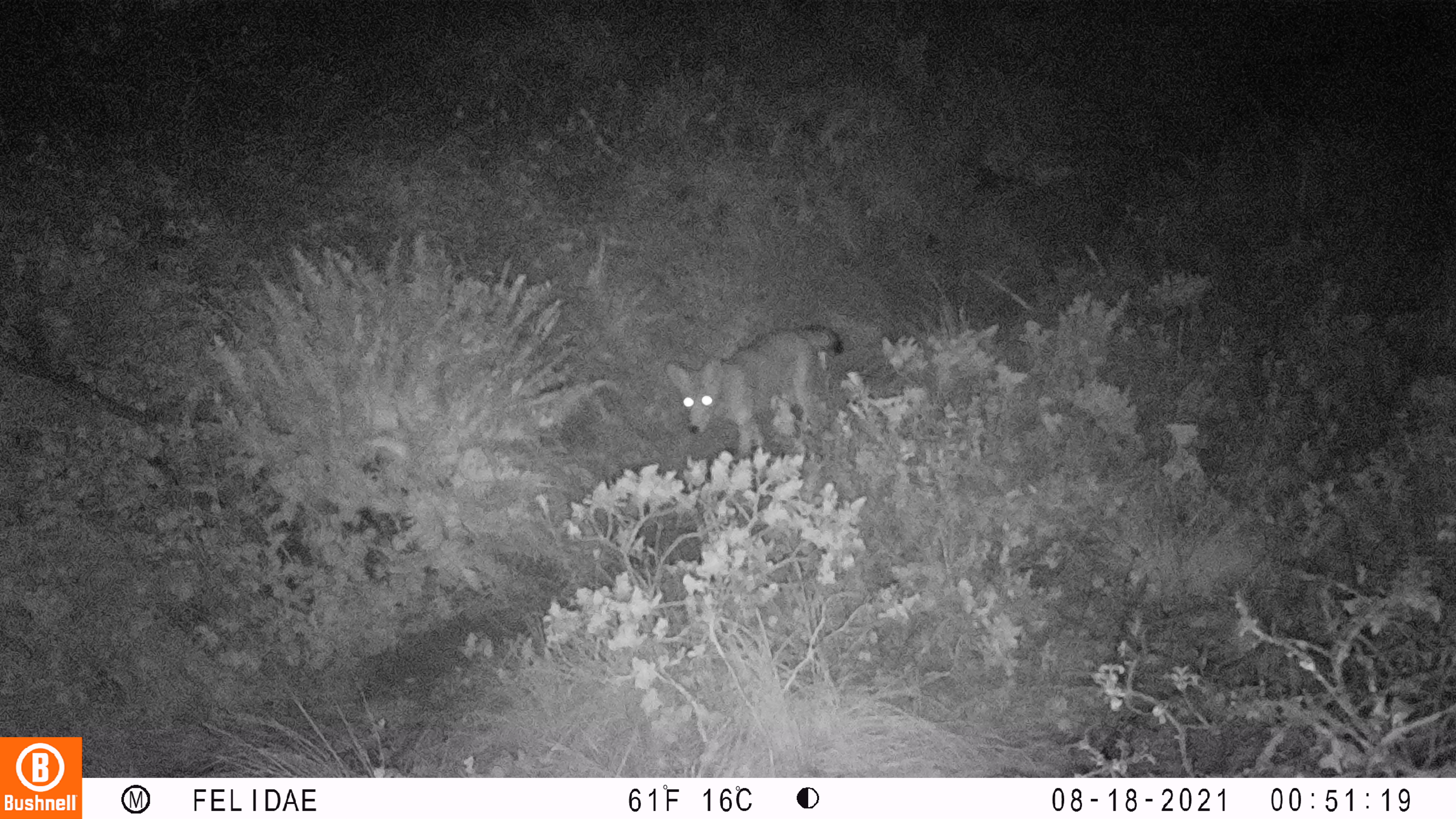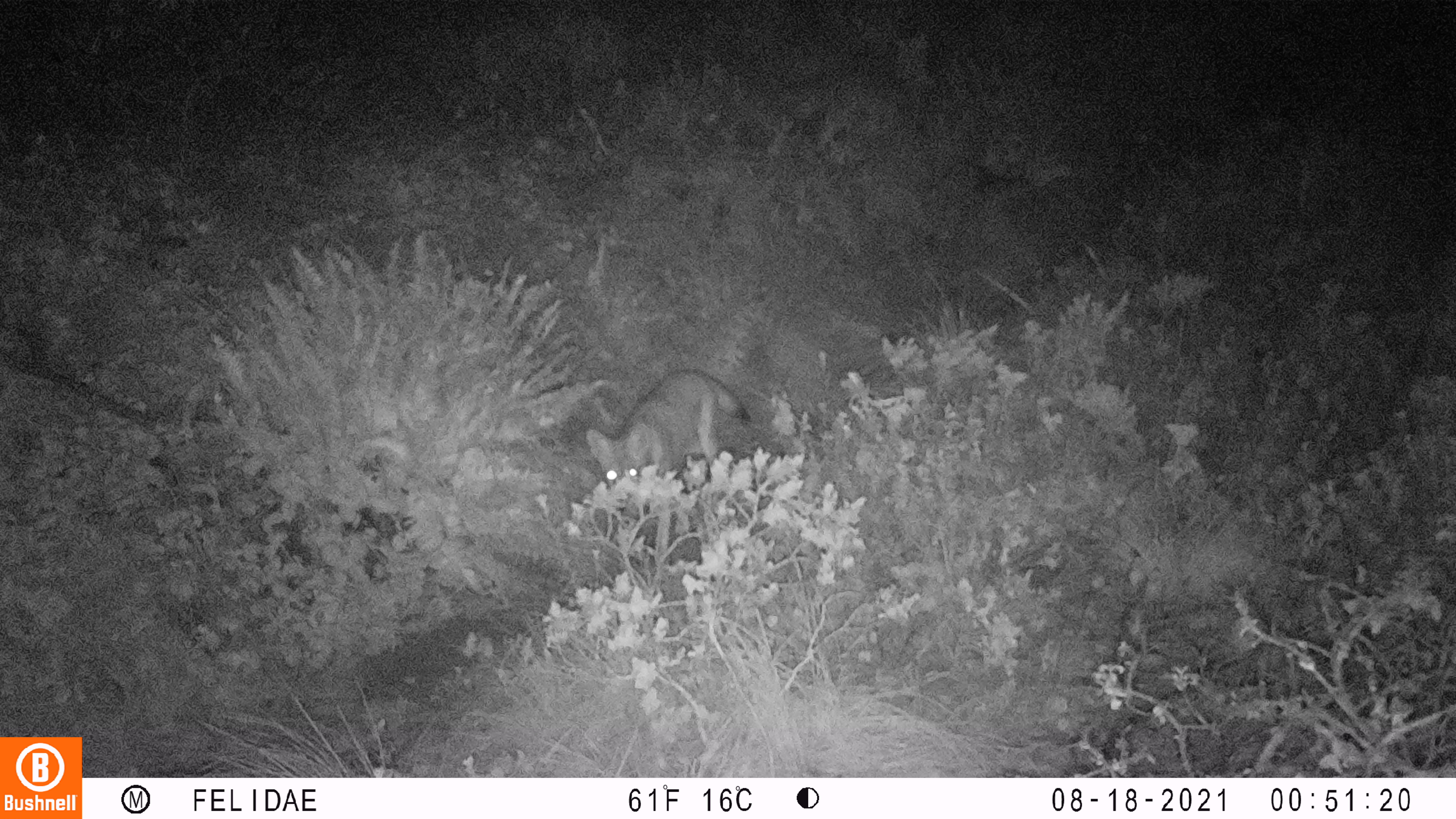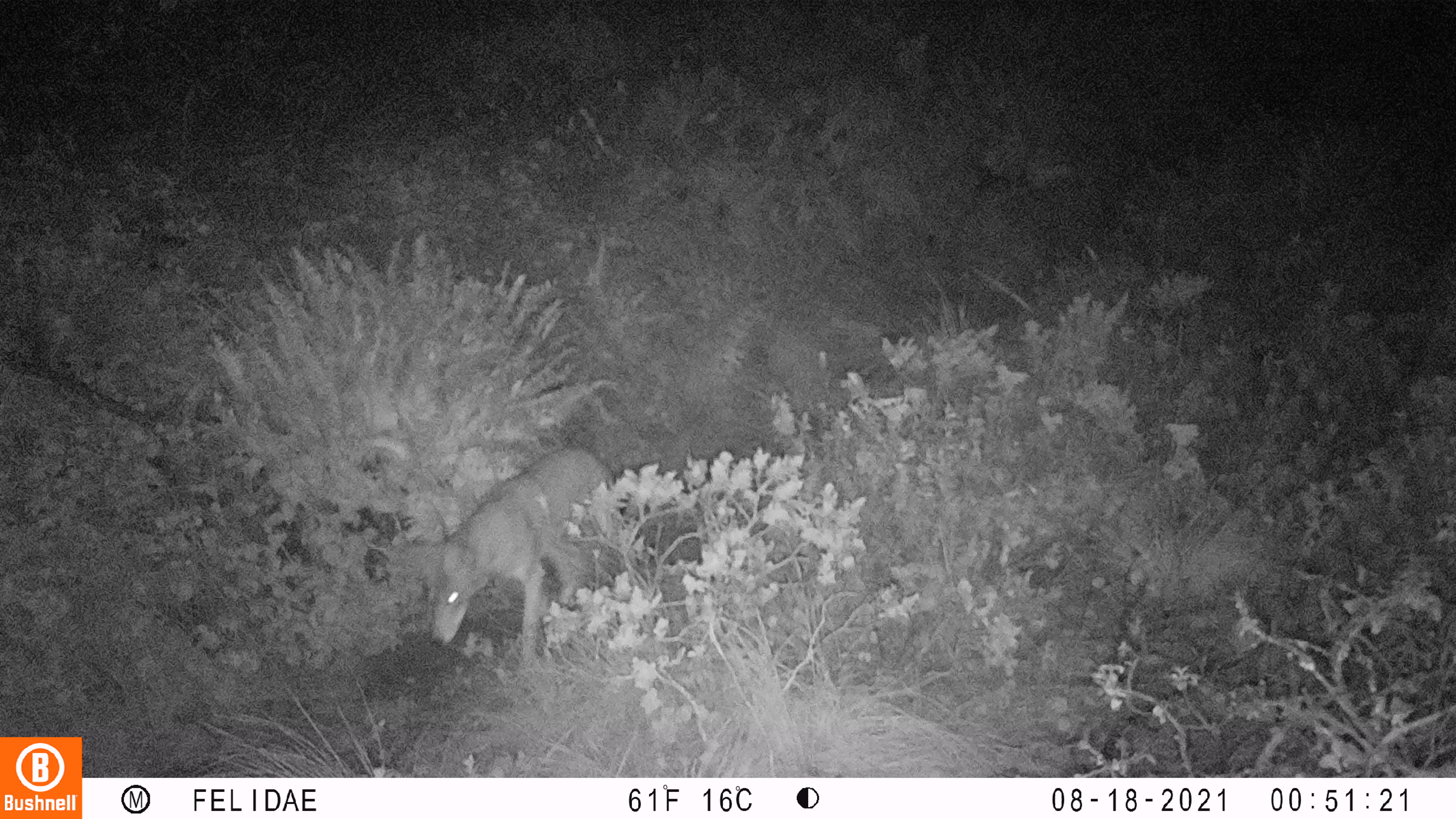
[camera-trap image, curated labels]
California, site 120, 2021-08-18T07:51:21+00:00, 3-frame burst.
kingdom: Animalia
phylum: Chordata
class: Mammalia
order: Carnivora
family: Canidae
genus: Canis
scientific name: Canis latrans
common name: coyote